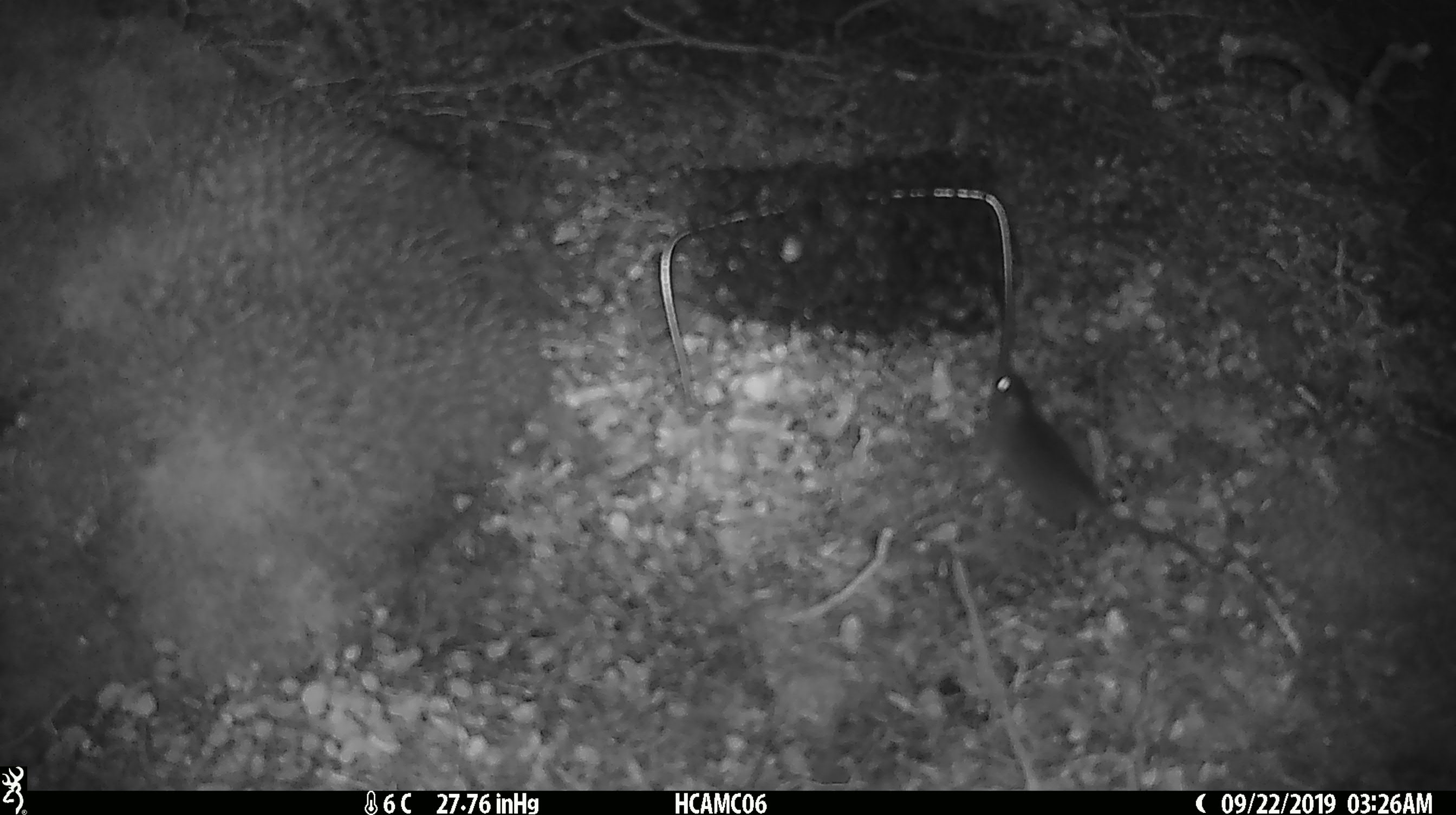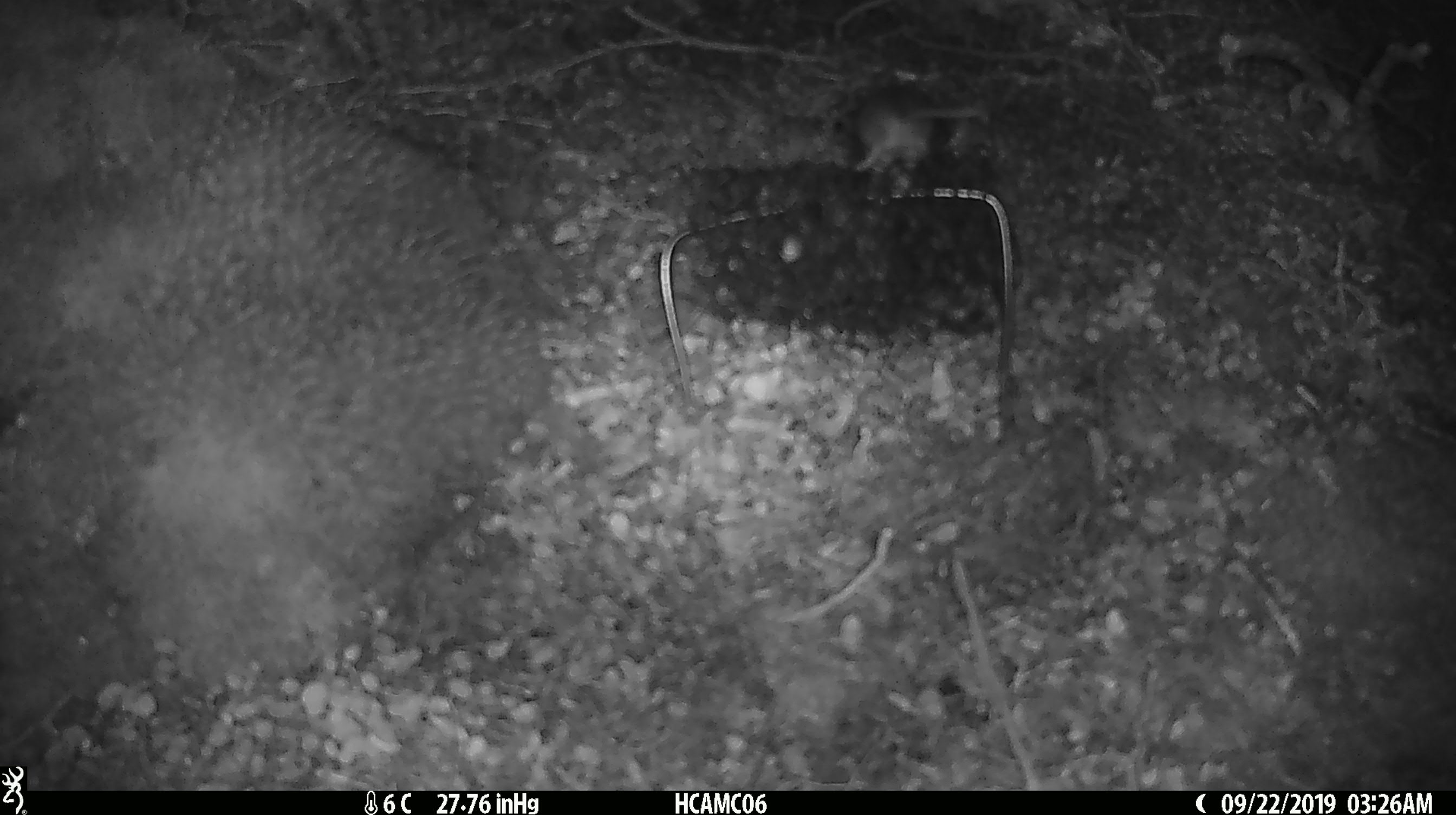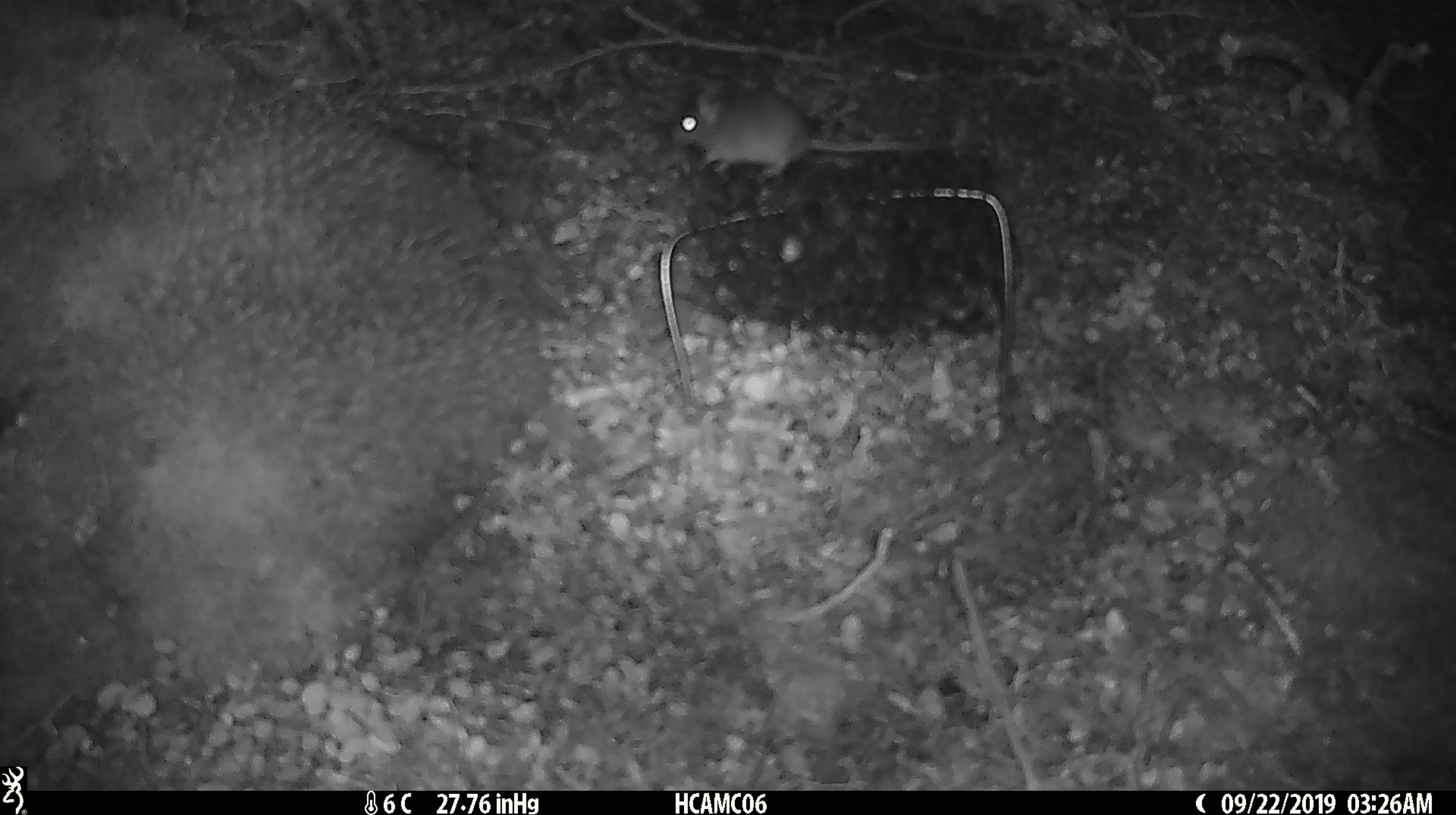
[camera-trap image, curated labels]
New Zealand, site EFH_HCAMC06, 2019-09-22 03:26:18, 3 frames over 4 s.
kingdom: Animalia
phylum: Chordata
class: Mammalia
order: Rodentia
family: Muridae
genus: Mus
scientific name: Mus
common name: mouse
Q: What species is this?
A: Mouse (Mus).